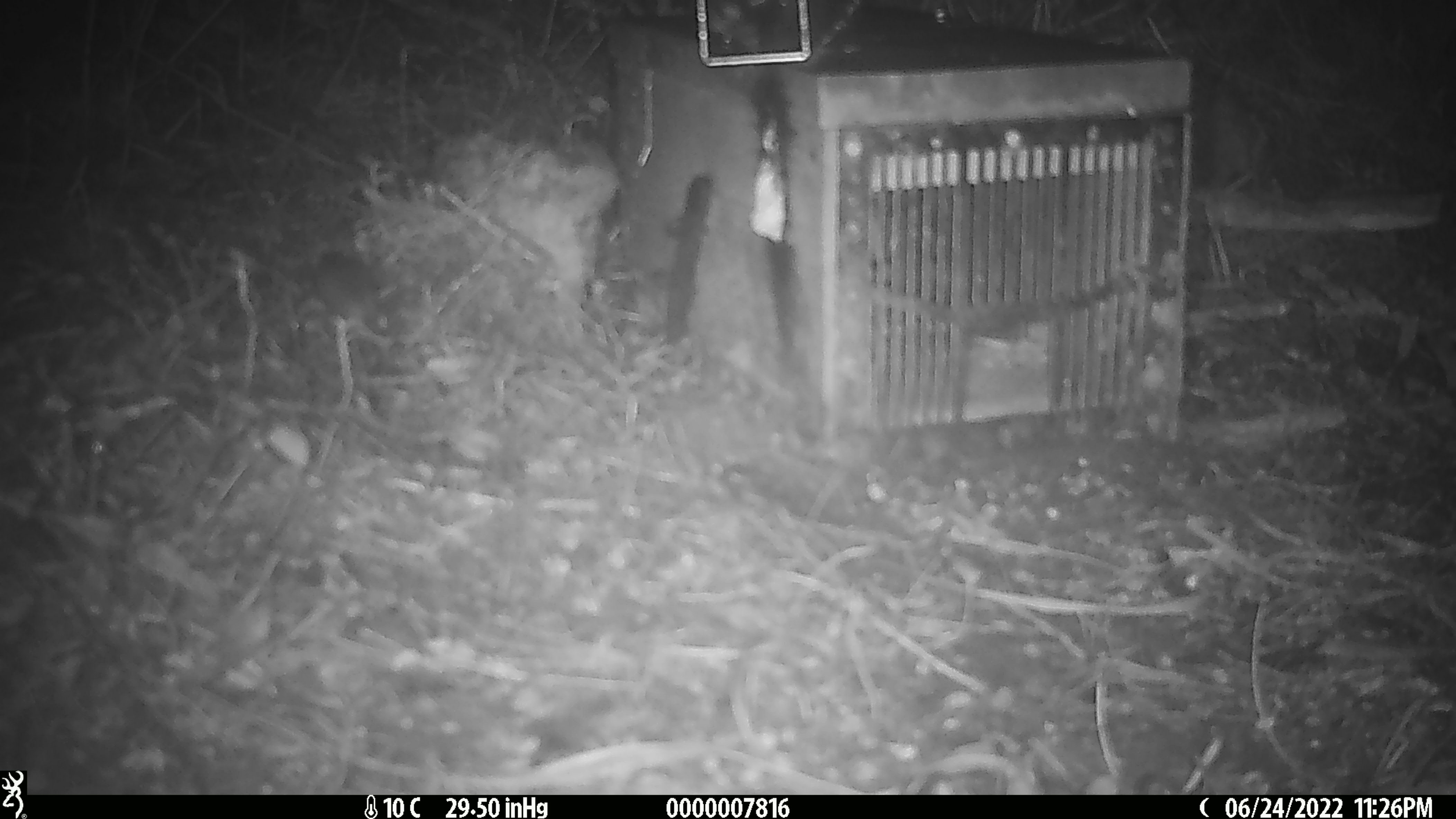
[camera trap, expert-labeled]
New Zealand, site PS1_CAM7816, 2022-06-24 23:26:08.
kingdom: Animalia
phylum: Chordata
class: Mammalia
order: Rodentia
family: Muridae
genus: Mus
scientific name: Mus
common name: mouse